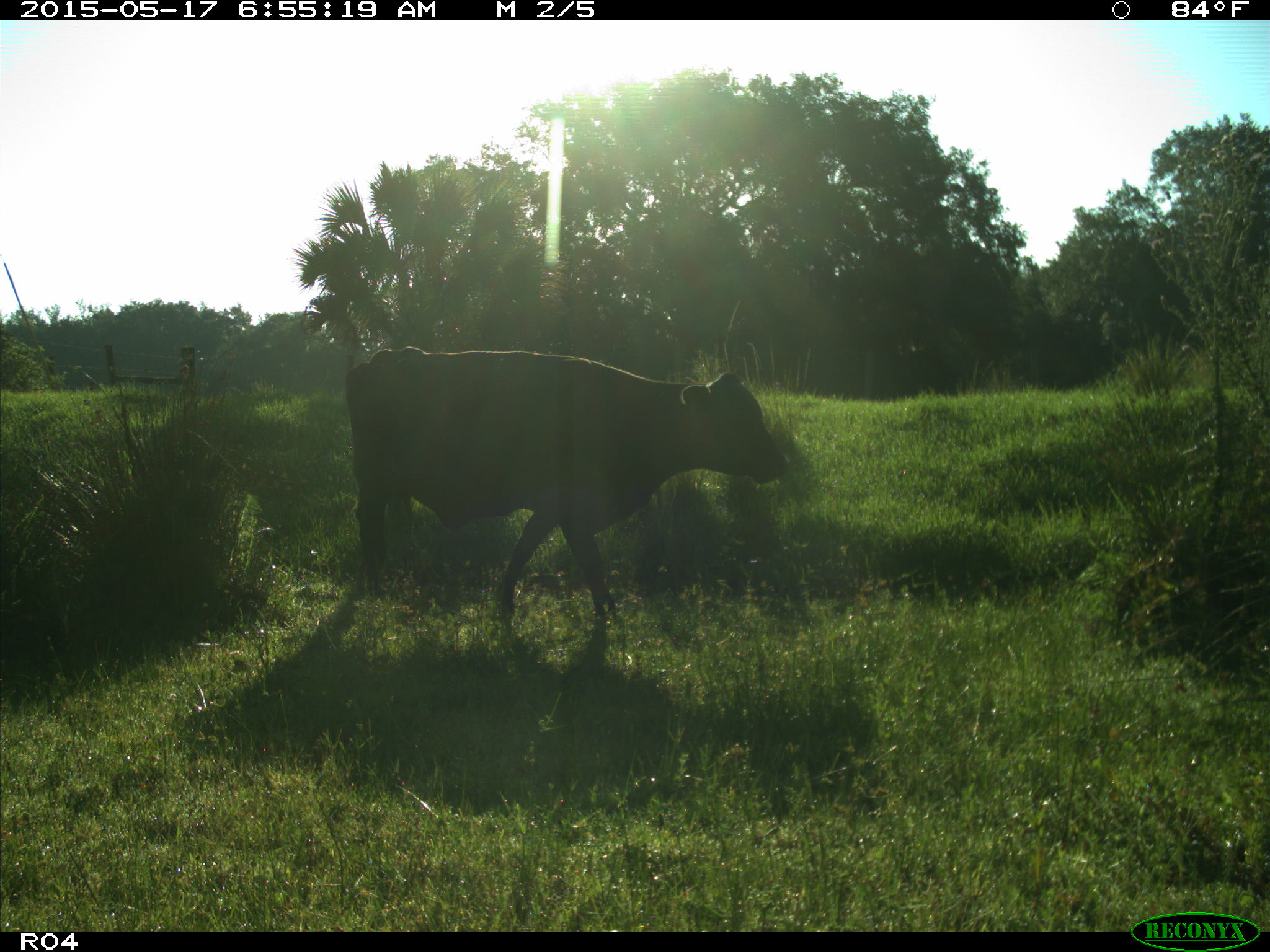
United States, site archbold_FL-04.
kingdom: Animalia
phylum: Chordata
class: Mammalia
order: Artiodactyla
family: Bovidae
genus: Bos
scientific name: Bos taurus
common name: domestic cow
Bos taurus (domestic cow).